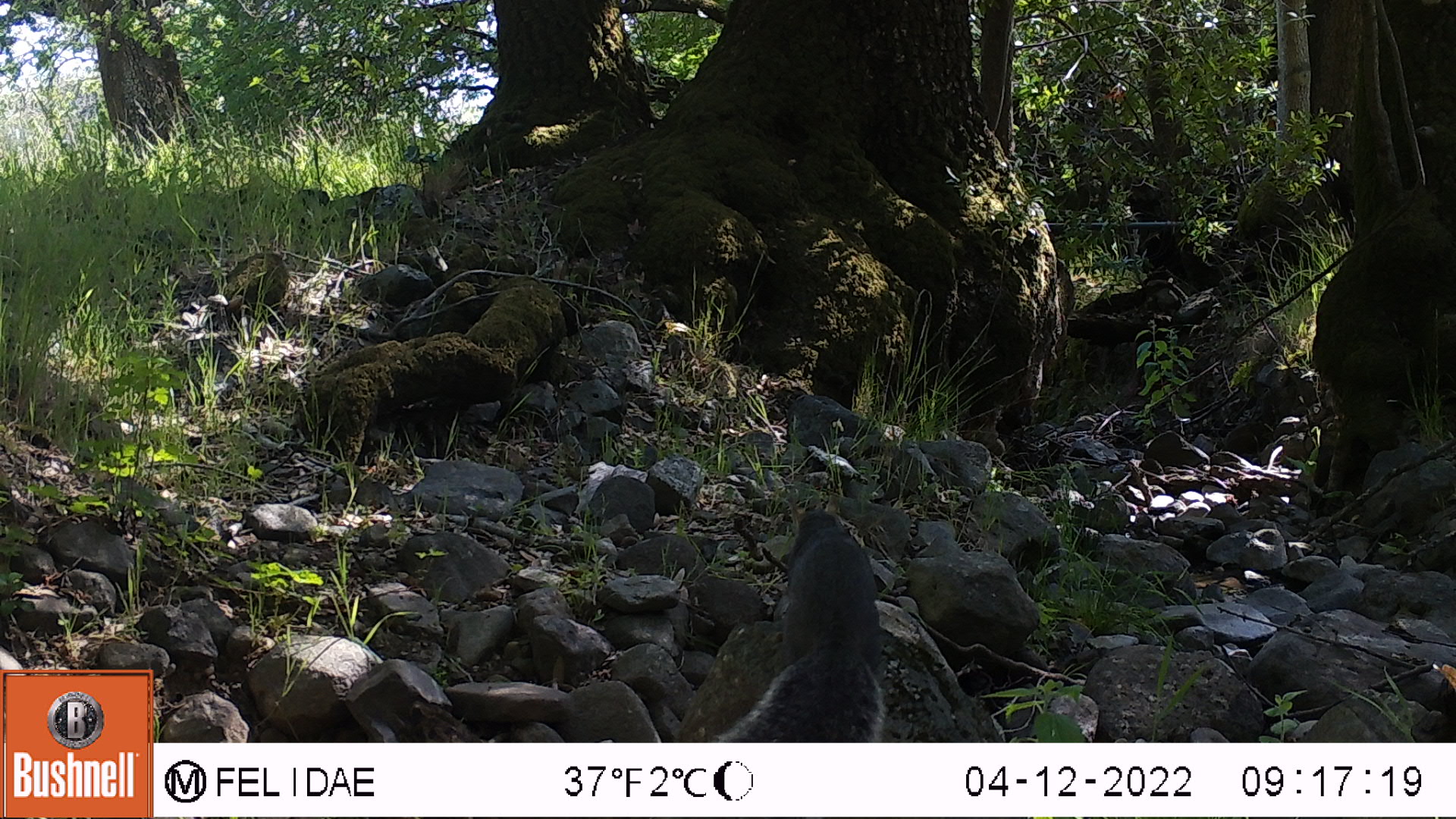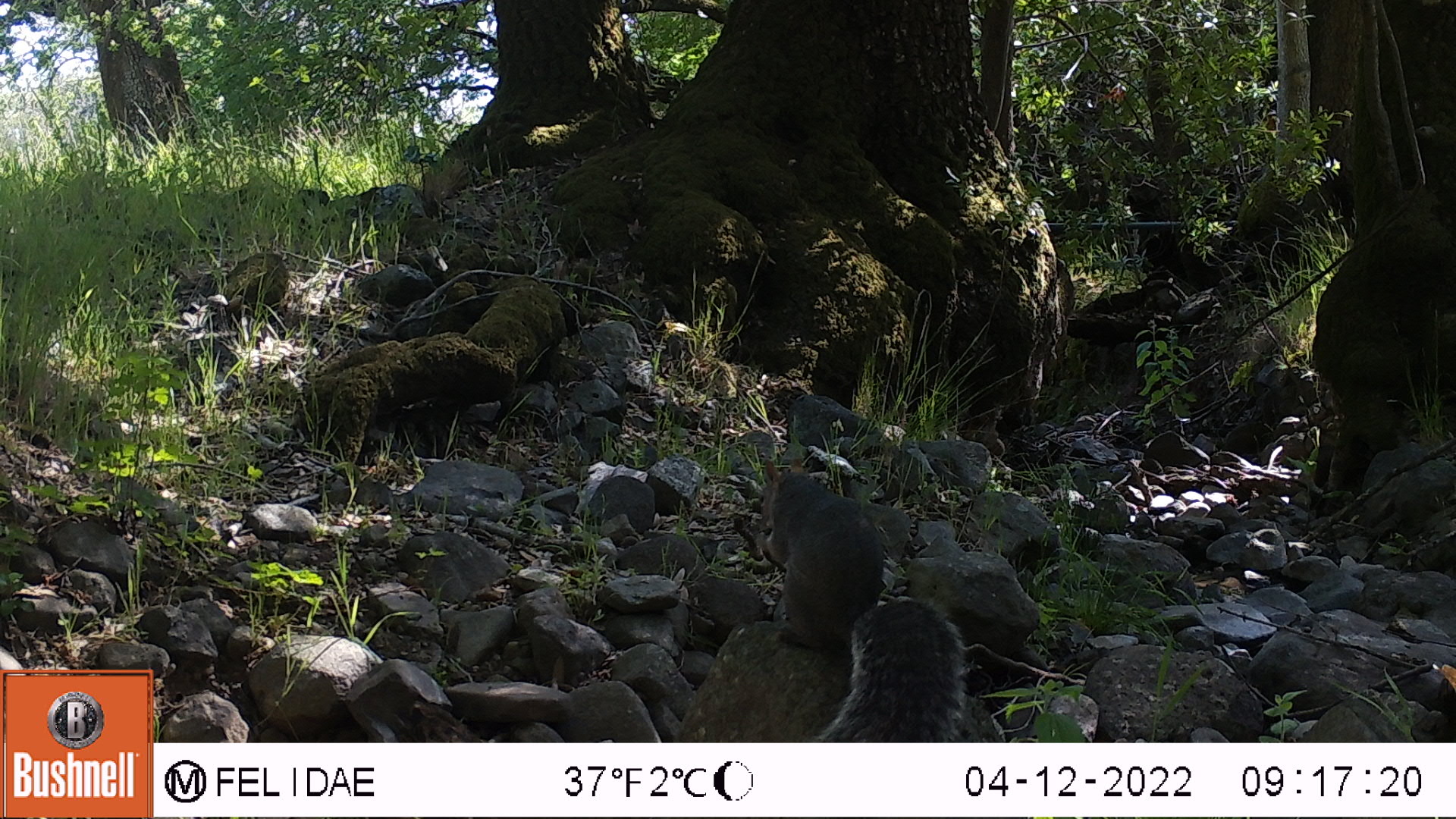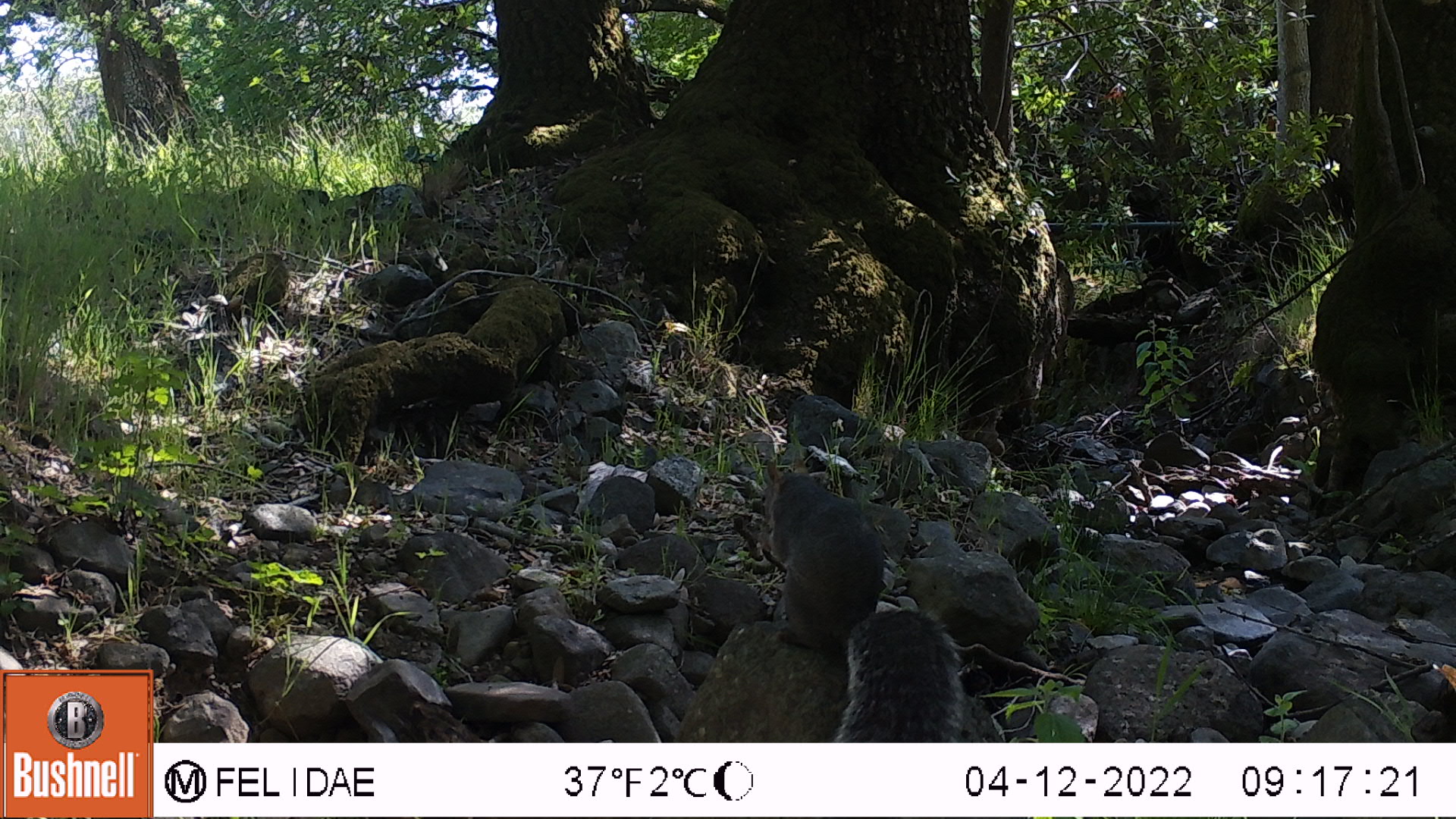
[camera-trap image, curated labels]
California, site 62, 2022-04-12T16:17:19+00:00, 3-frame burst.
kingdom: Animalia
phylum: Chordata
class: Mammalia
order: Rodentia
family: Sciuridae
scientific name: Sciuridae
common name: squirrel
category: unknown squirrel